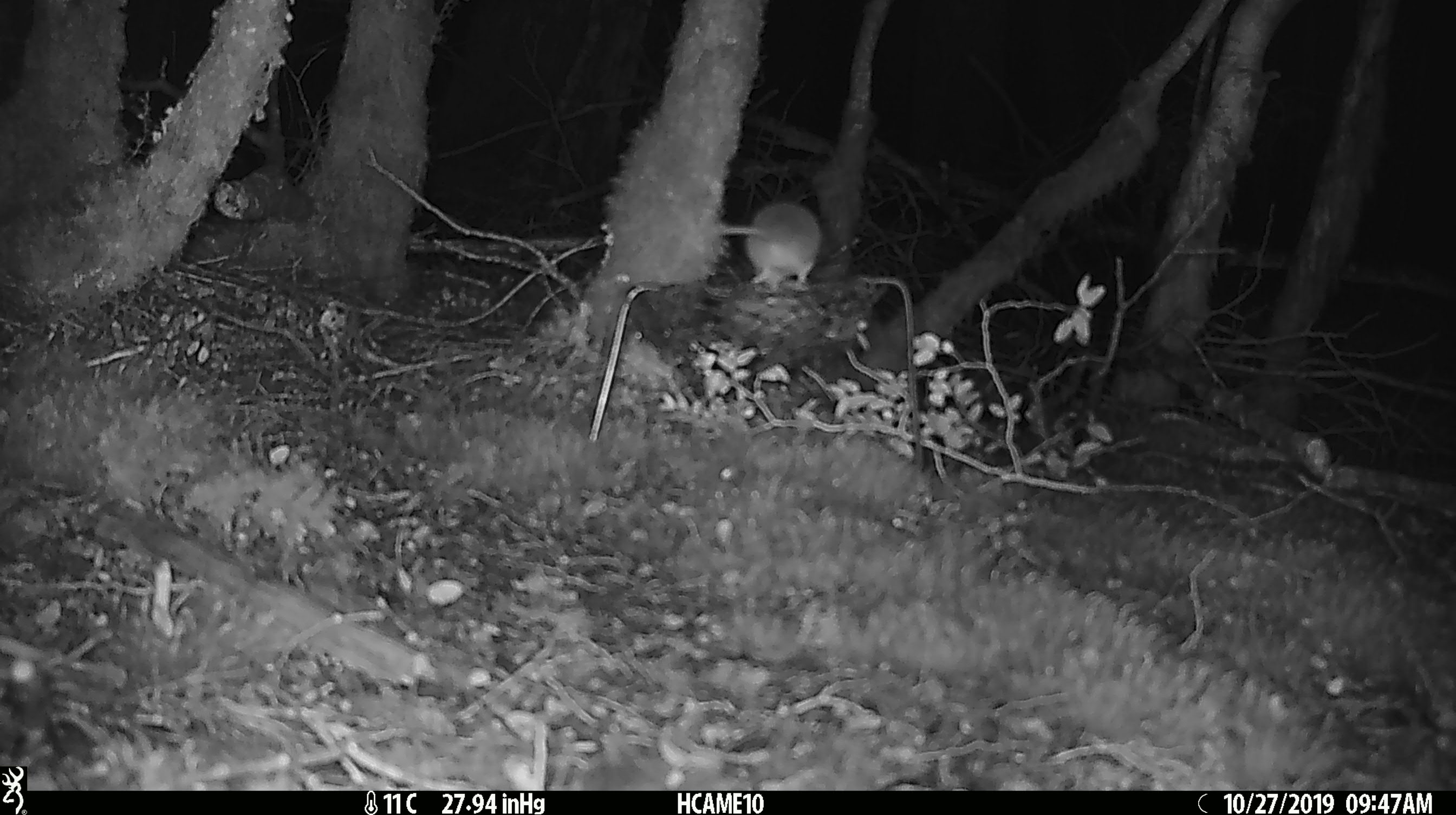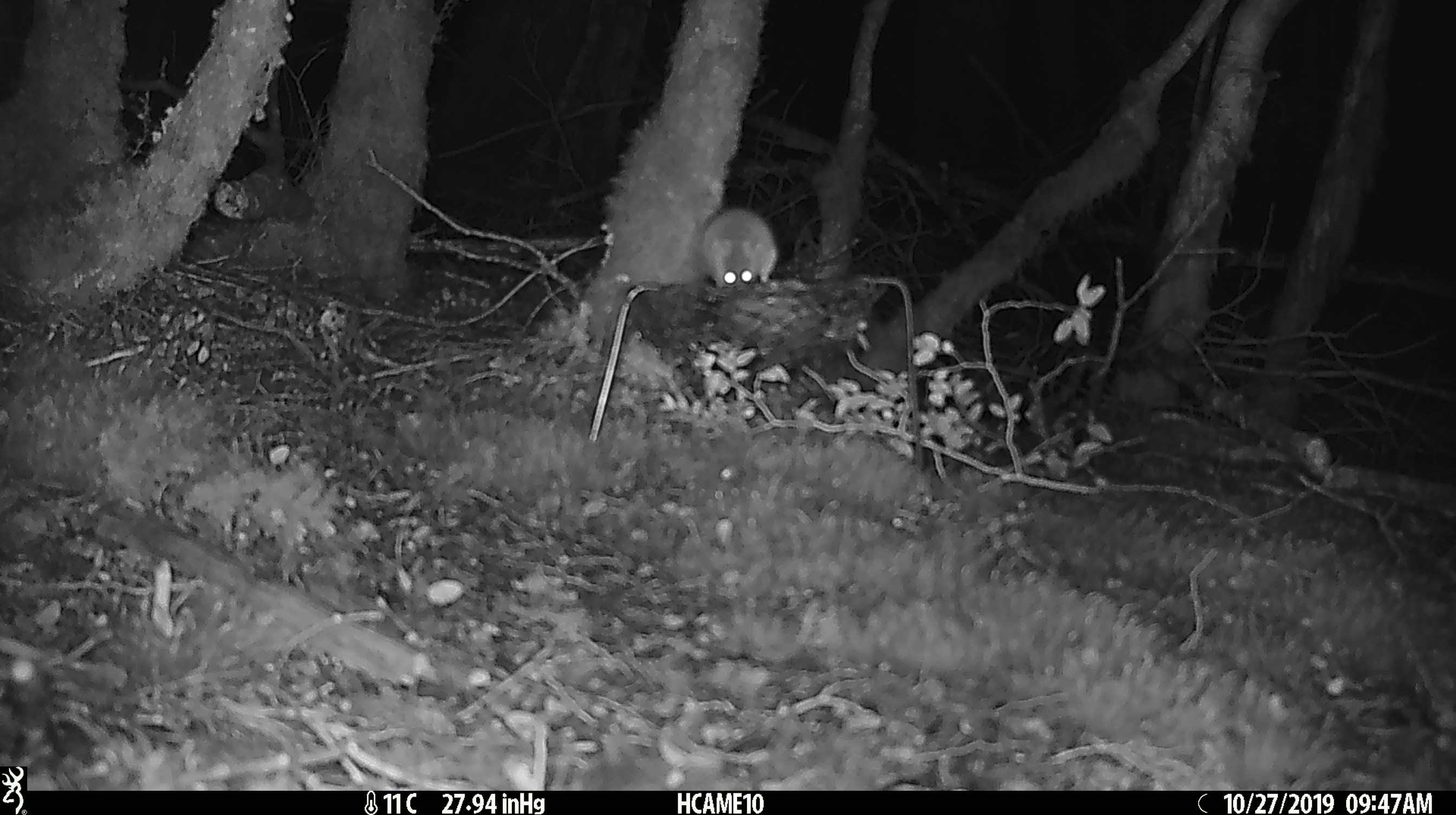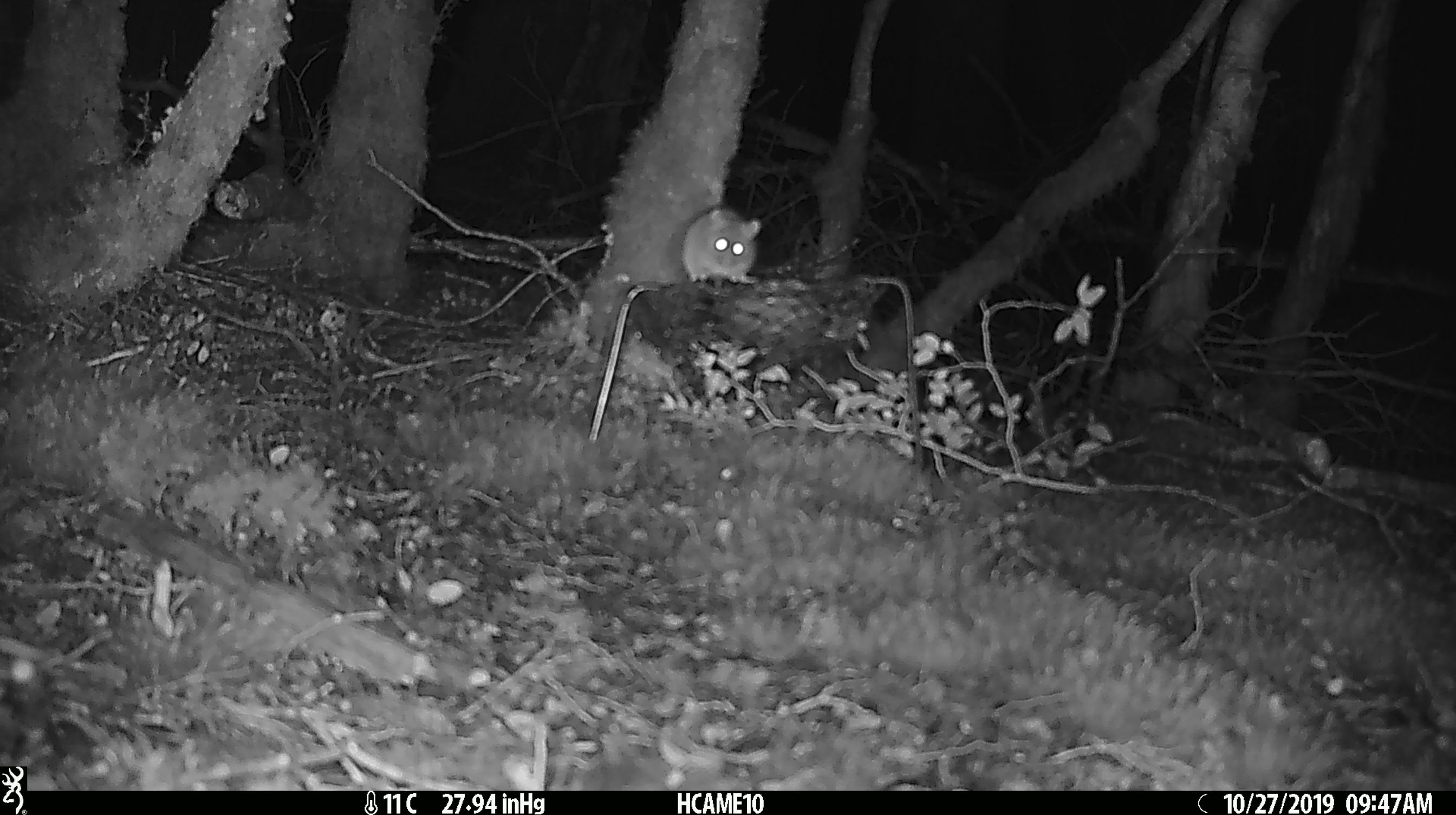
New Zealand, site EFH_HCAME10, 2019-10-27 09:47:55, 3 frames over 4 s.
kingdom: Animalia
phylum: Chordata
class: Mammalia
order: Rodentia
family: Muridae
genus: Mus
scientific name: Mus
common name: mouse